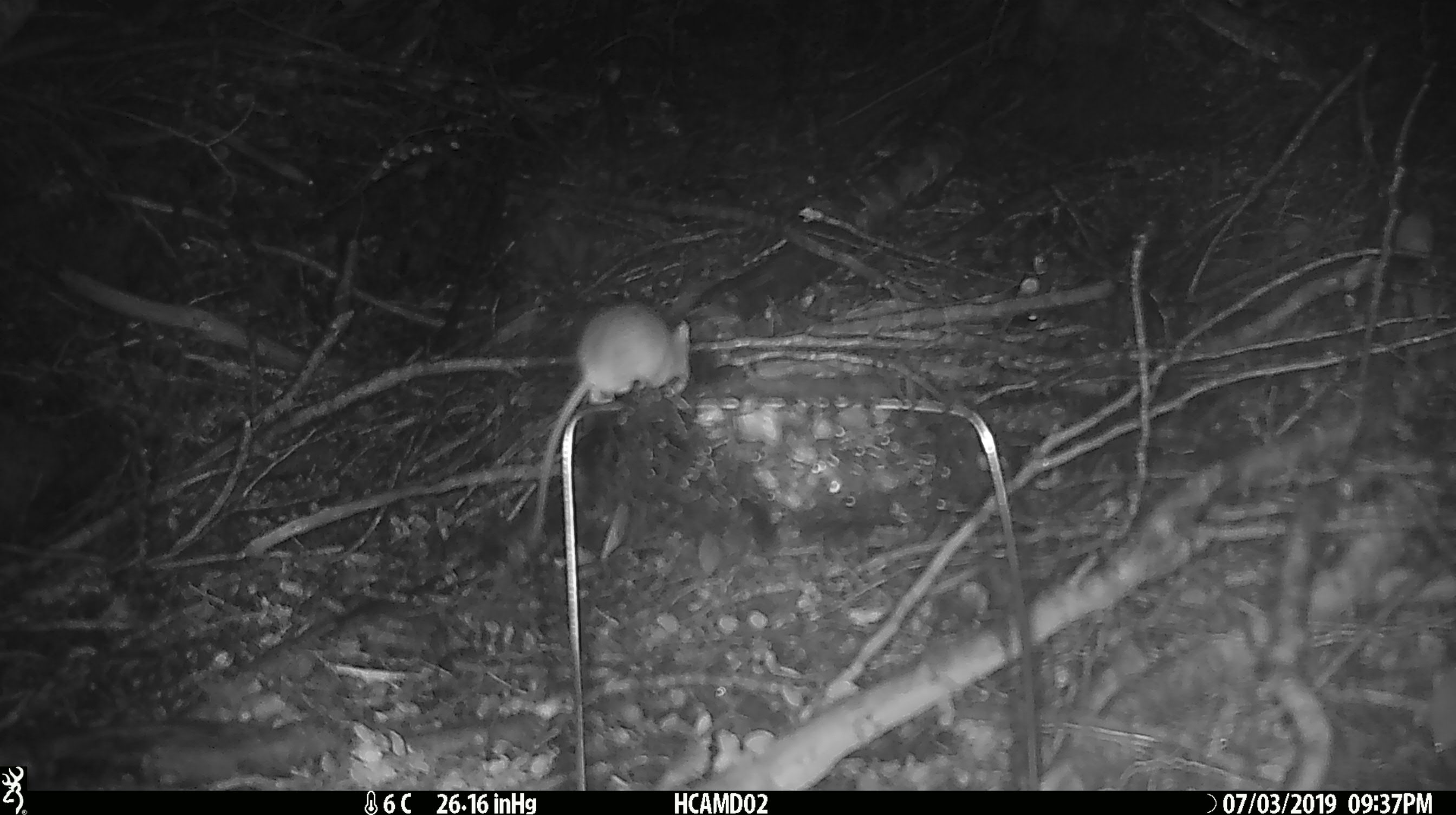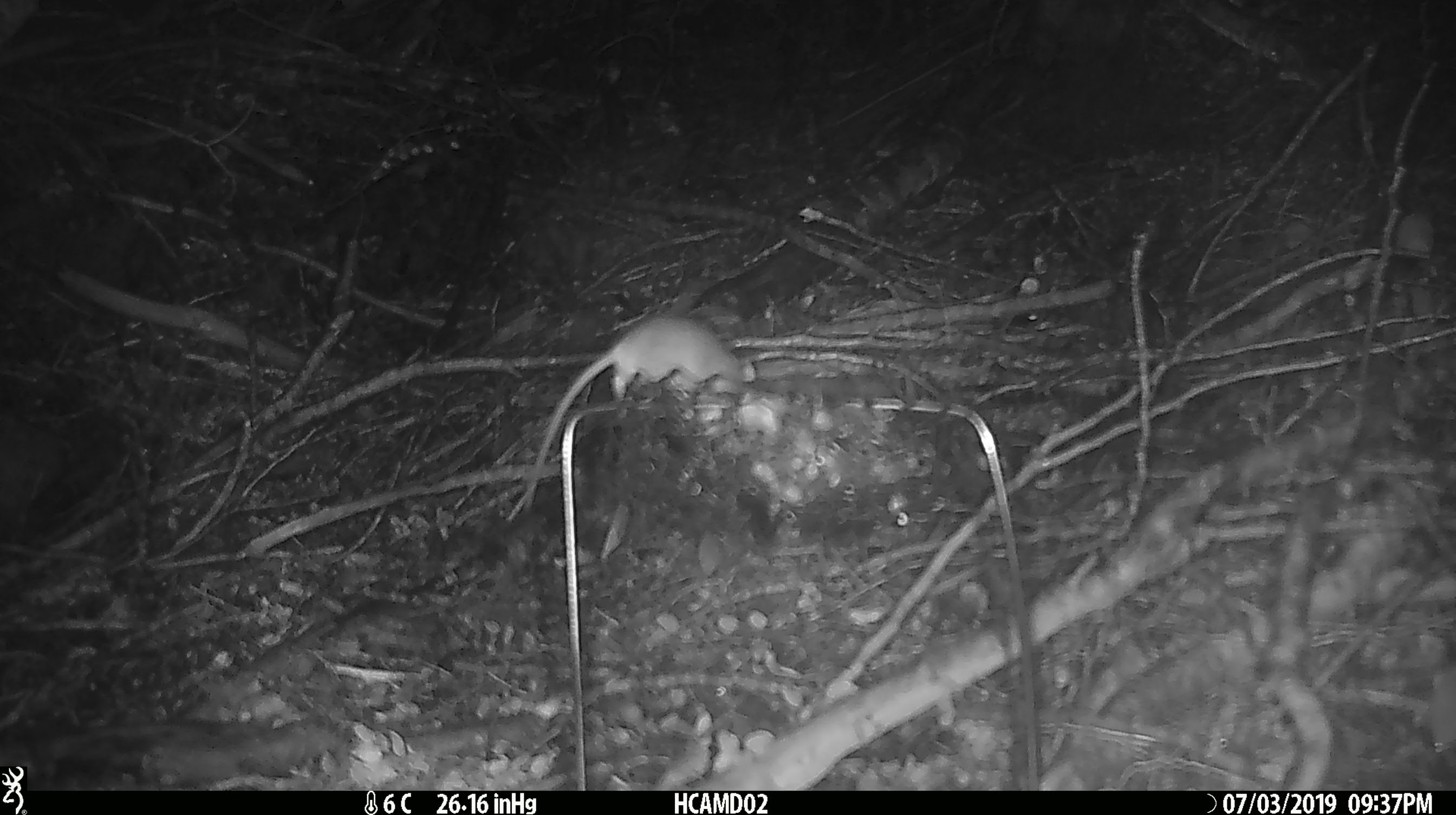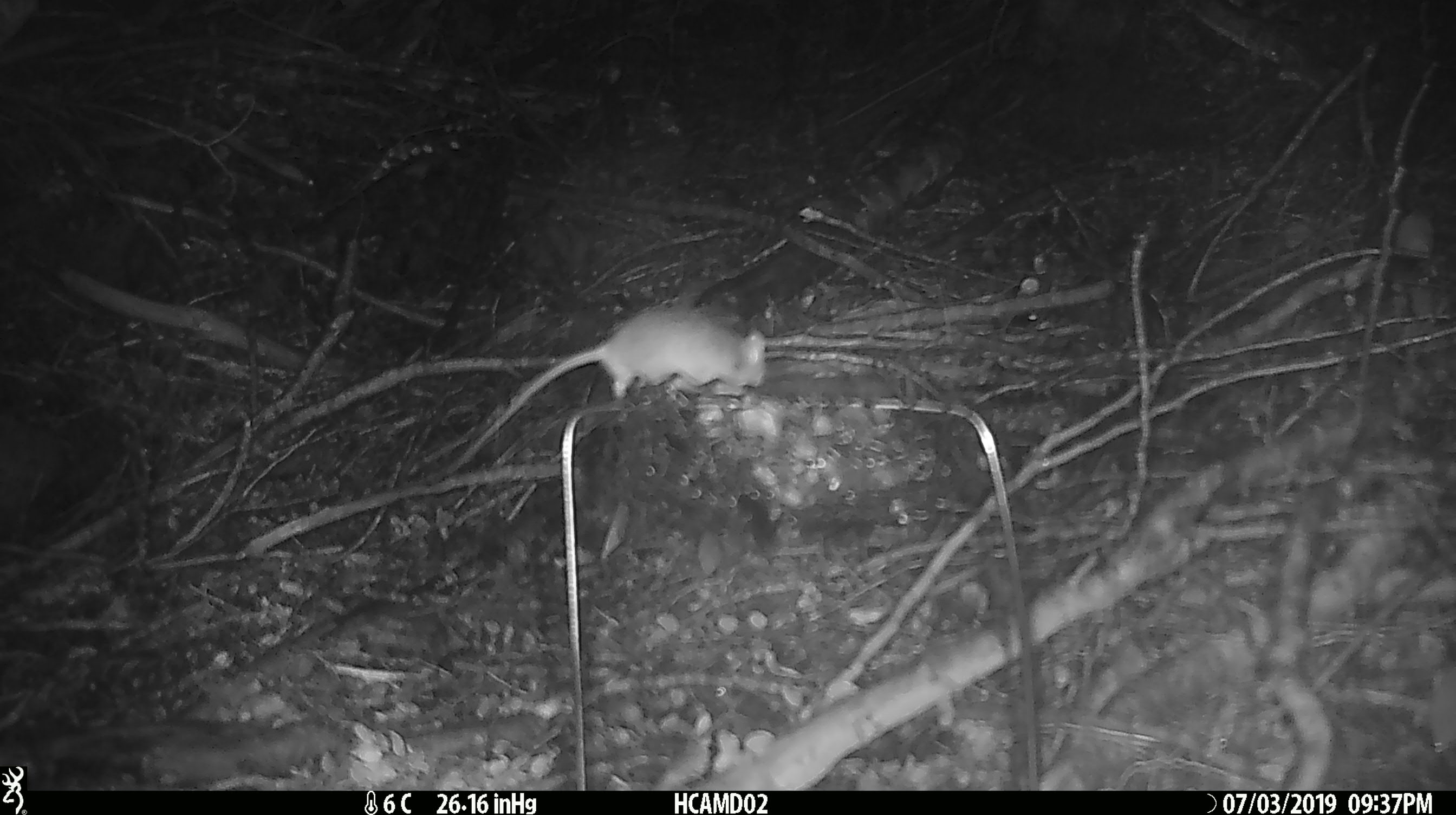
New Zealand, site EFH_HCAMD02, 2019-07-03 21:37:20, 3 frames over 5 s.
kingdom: Animalia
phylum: Chordata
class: Mammalia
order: Rodentia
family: Muridae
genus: Mus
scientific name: Mus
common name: mouse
Mouse (Mus).